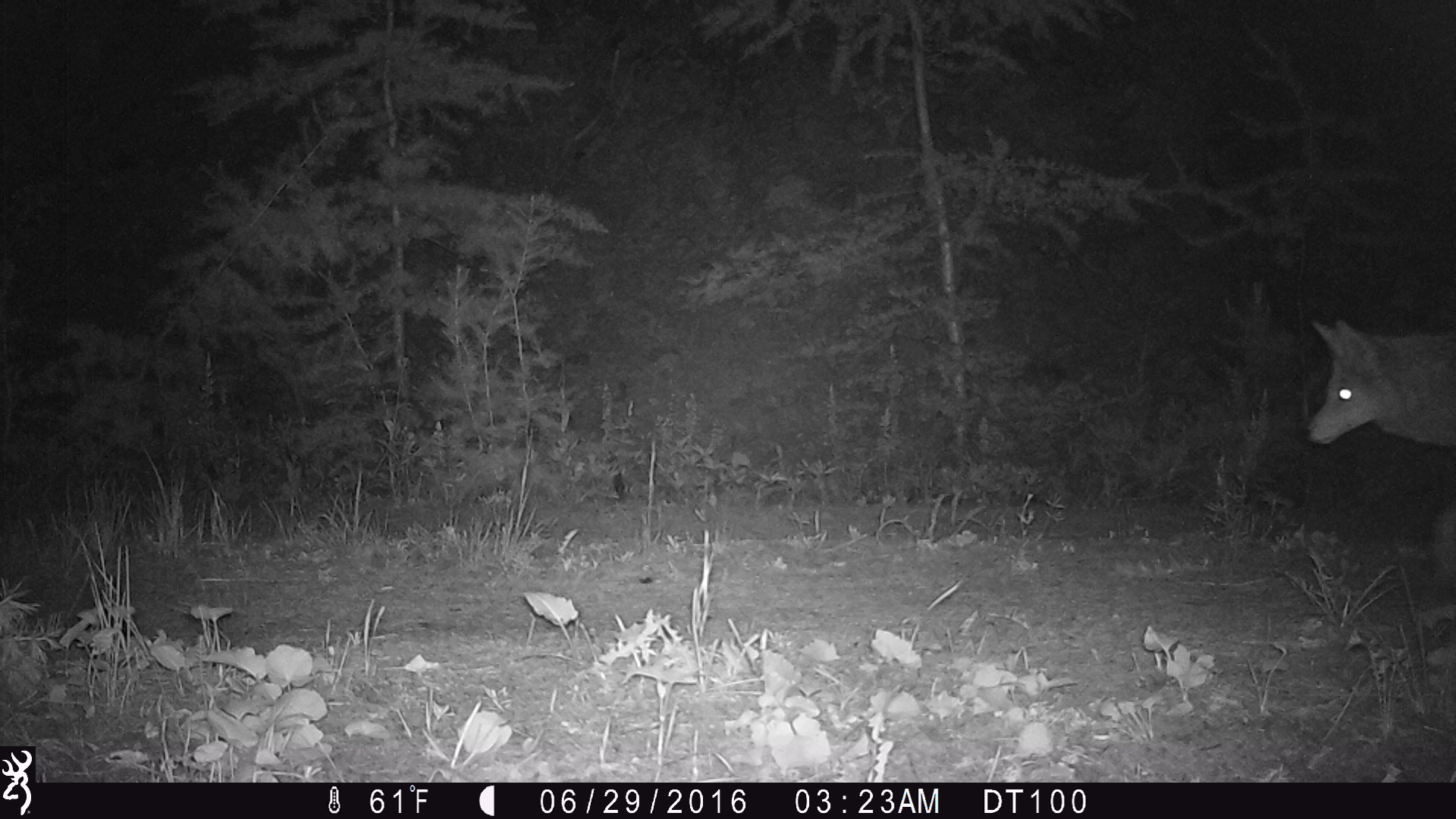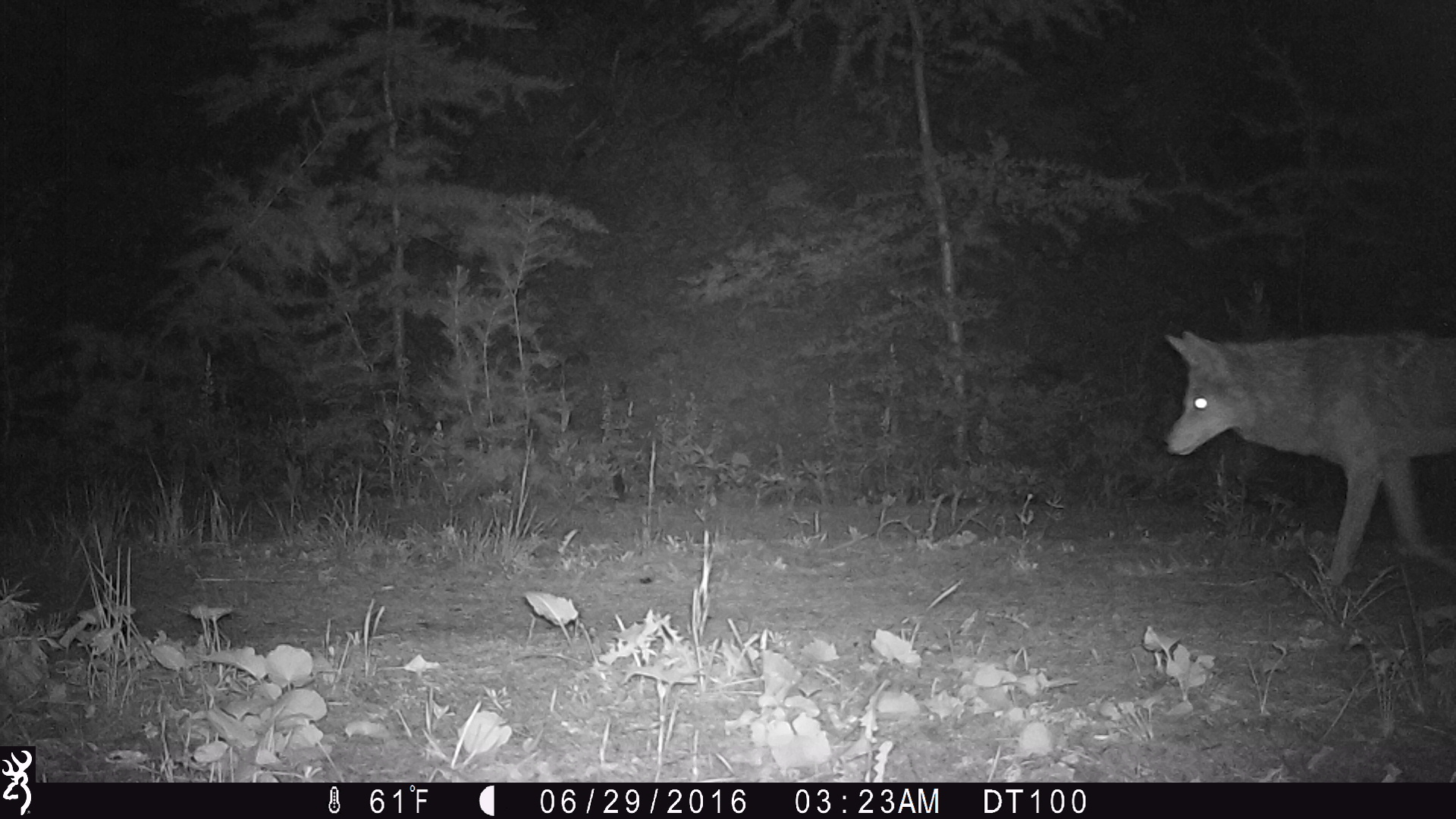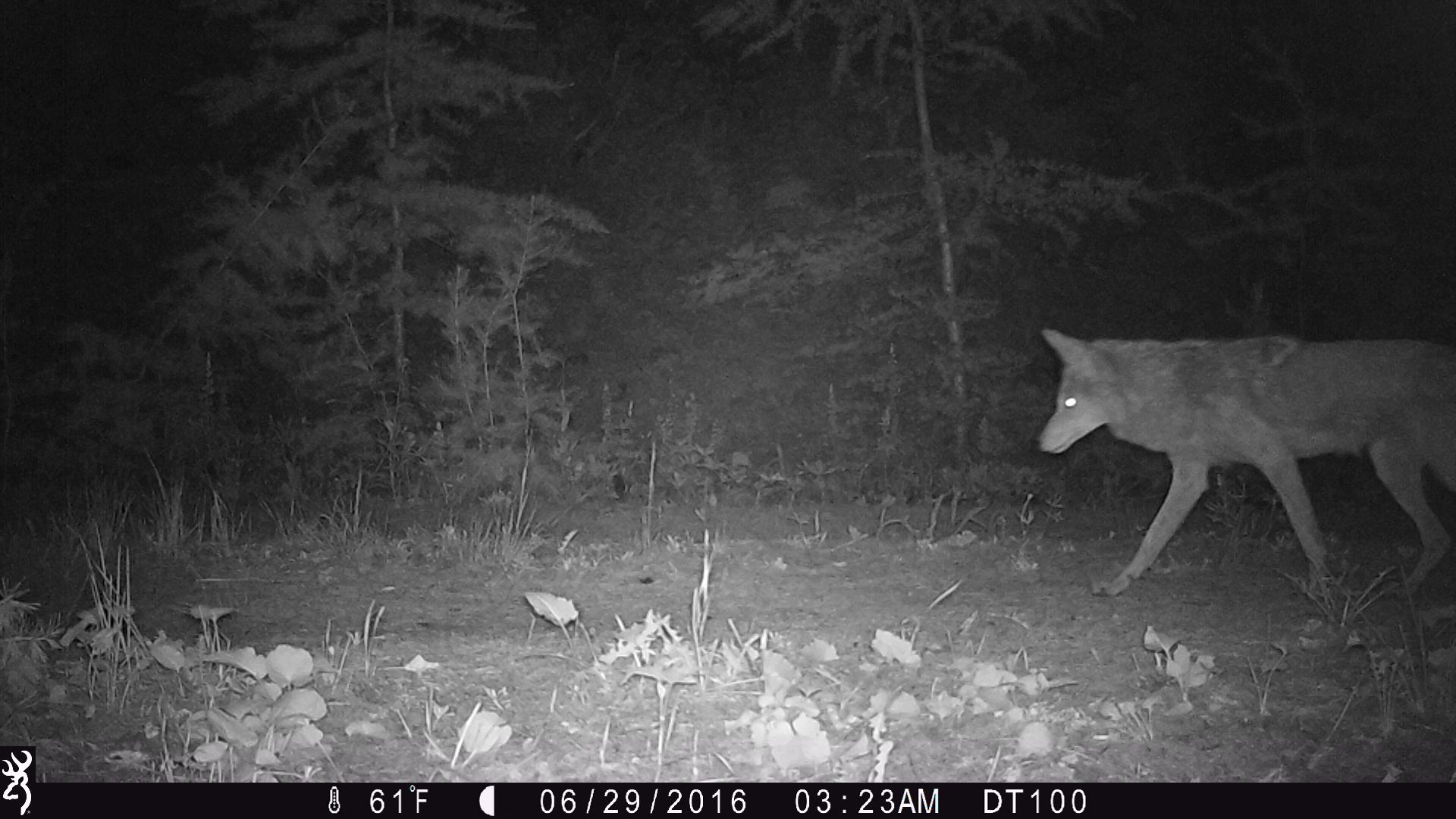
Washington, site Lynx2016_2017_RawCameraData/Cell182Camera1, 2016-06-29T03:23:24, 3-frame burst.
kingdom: Animalia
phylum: Chordata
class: Mammalia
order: Carnivora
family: Canidae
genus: Canis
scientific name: Canis latrans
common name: coyote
Canis latrans (coyote). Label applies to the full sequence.